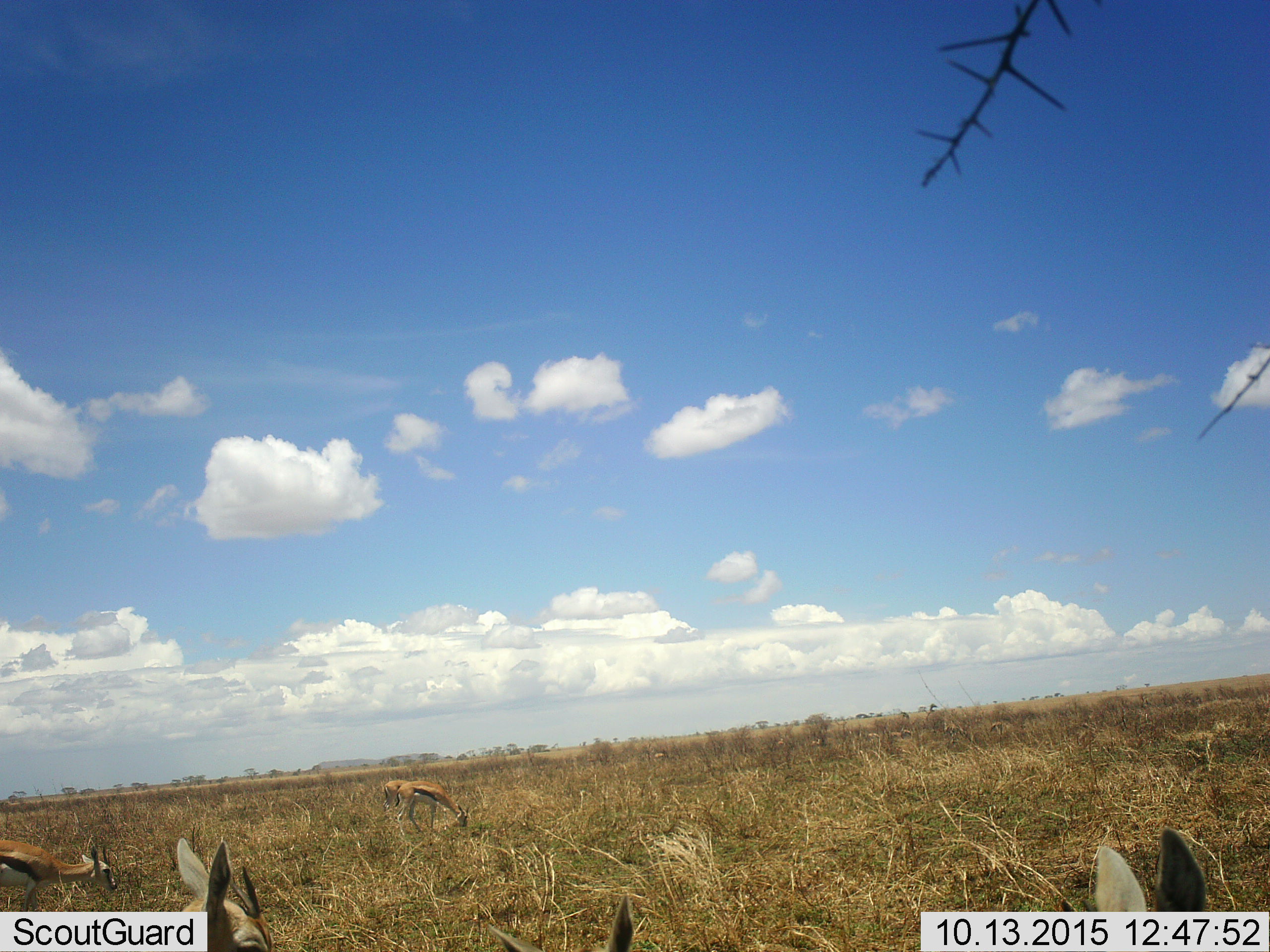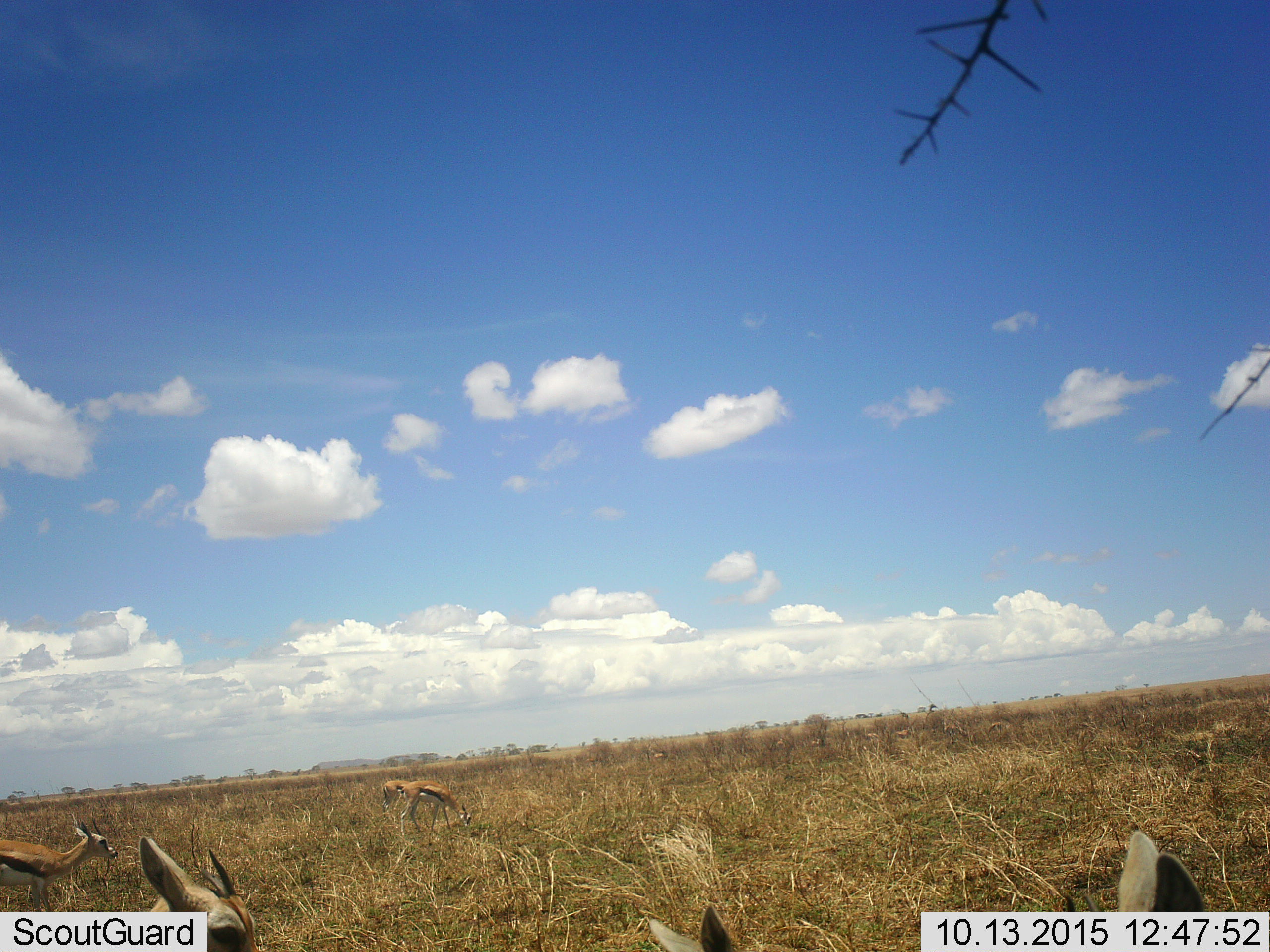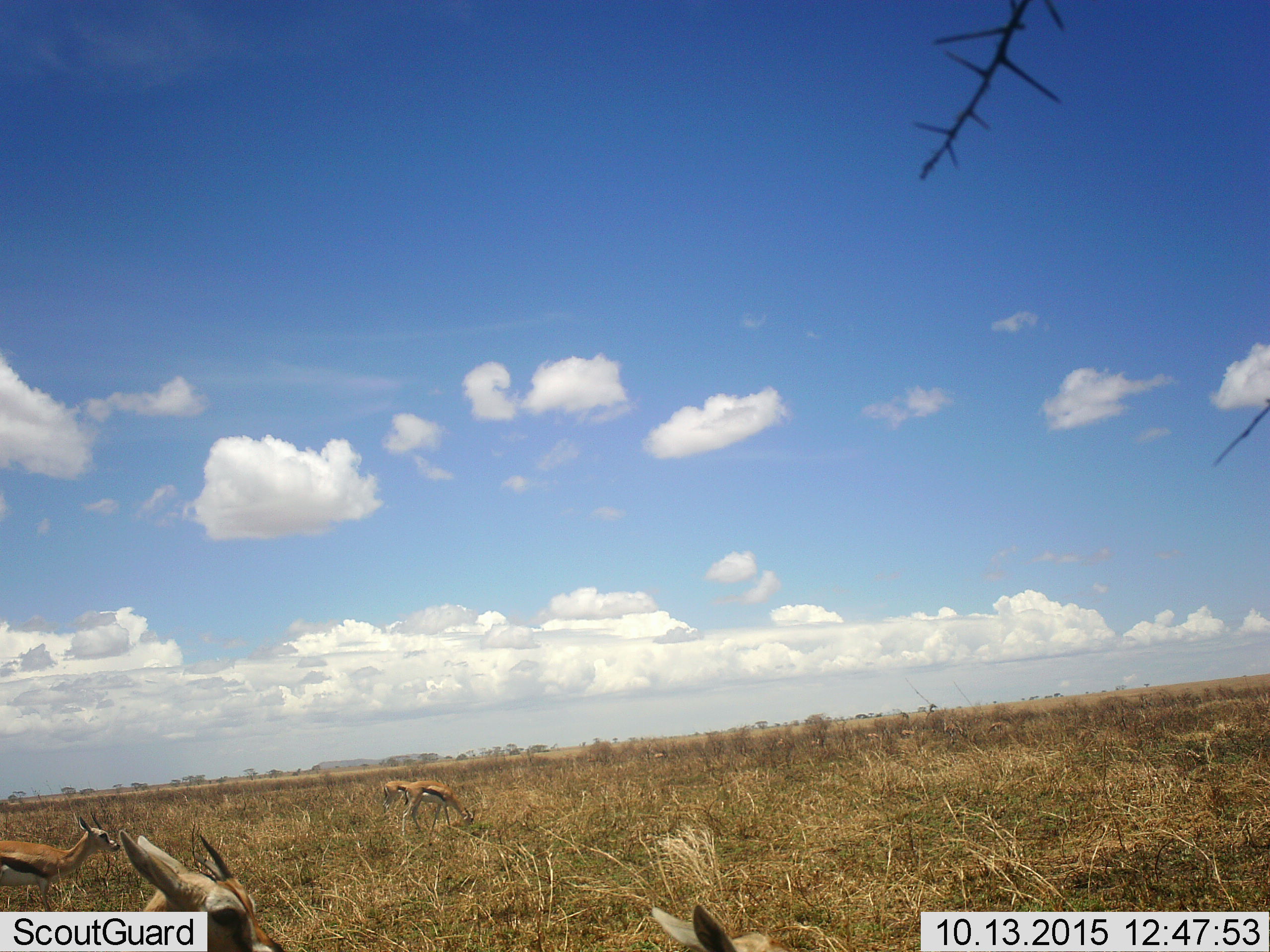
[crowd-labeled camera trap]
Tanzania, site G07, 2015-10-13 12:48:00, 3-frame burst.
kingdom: Animalia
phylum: Chordata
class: Mammalia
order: Artiodactyla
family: Bovidae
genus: Eudorcas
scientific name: Eudorcas thomsonii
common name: thomson's gazelle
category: gazellethomsons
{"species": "gazellethomsons (thomson's gazelle) (Eudorcas thomsonii)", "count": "6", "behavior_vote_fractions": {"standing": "67%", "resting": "0%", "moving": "44%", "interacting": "0%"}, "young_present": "11%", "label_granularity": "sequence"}